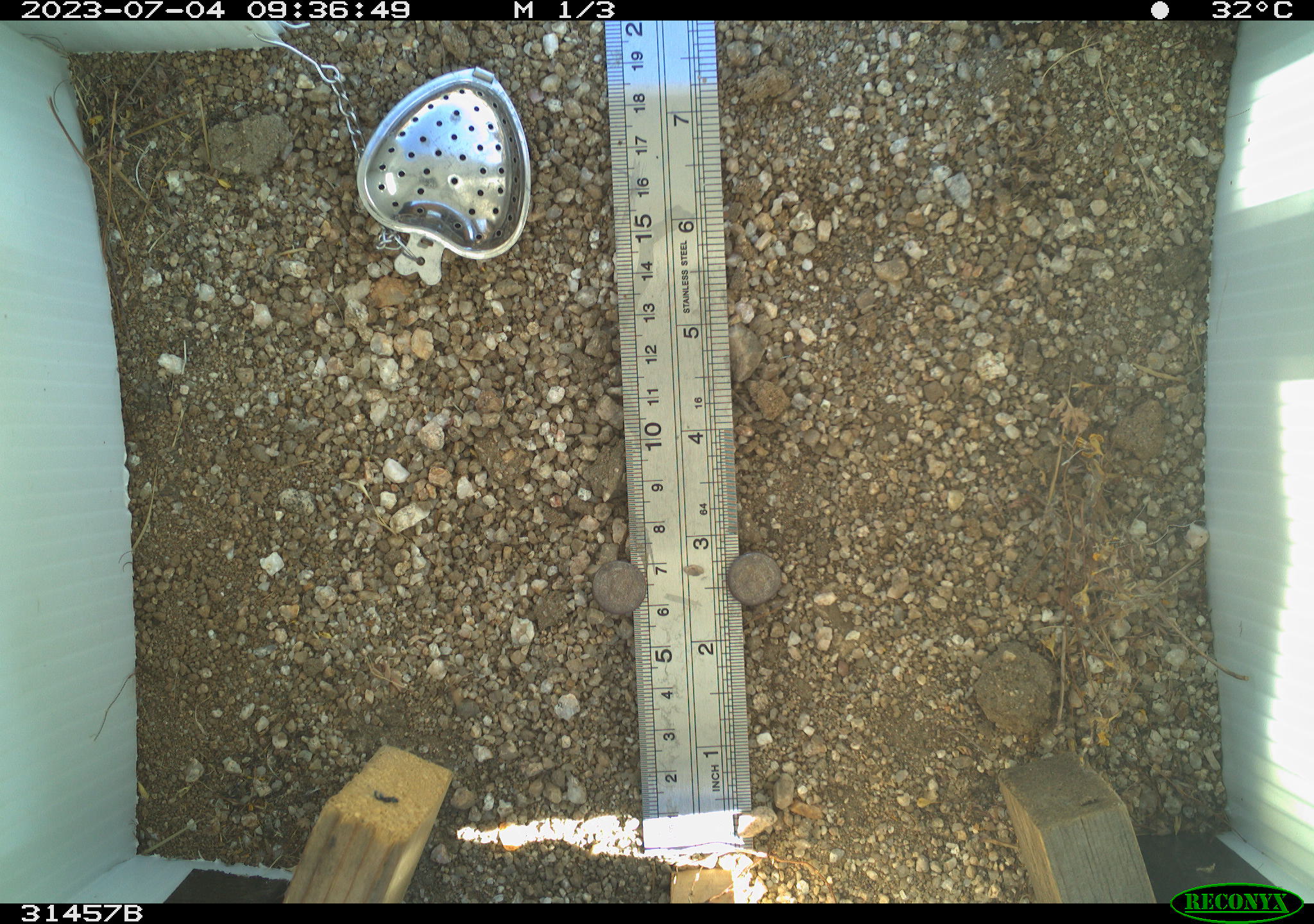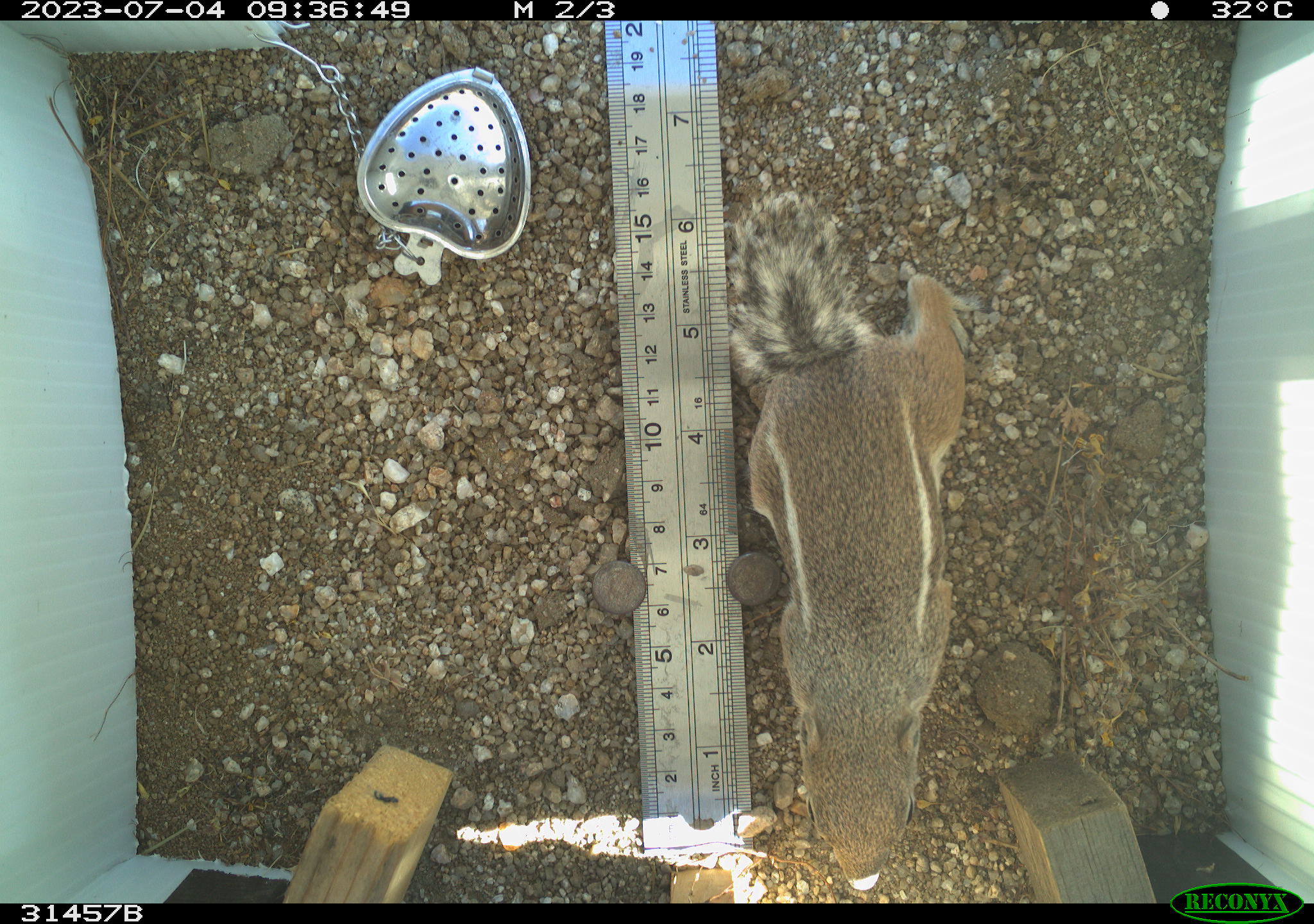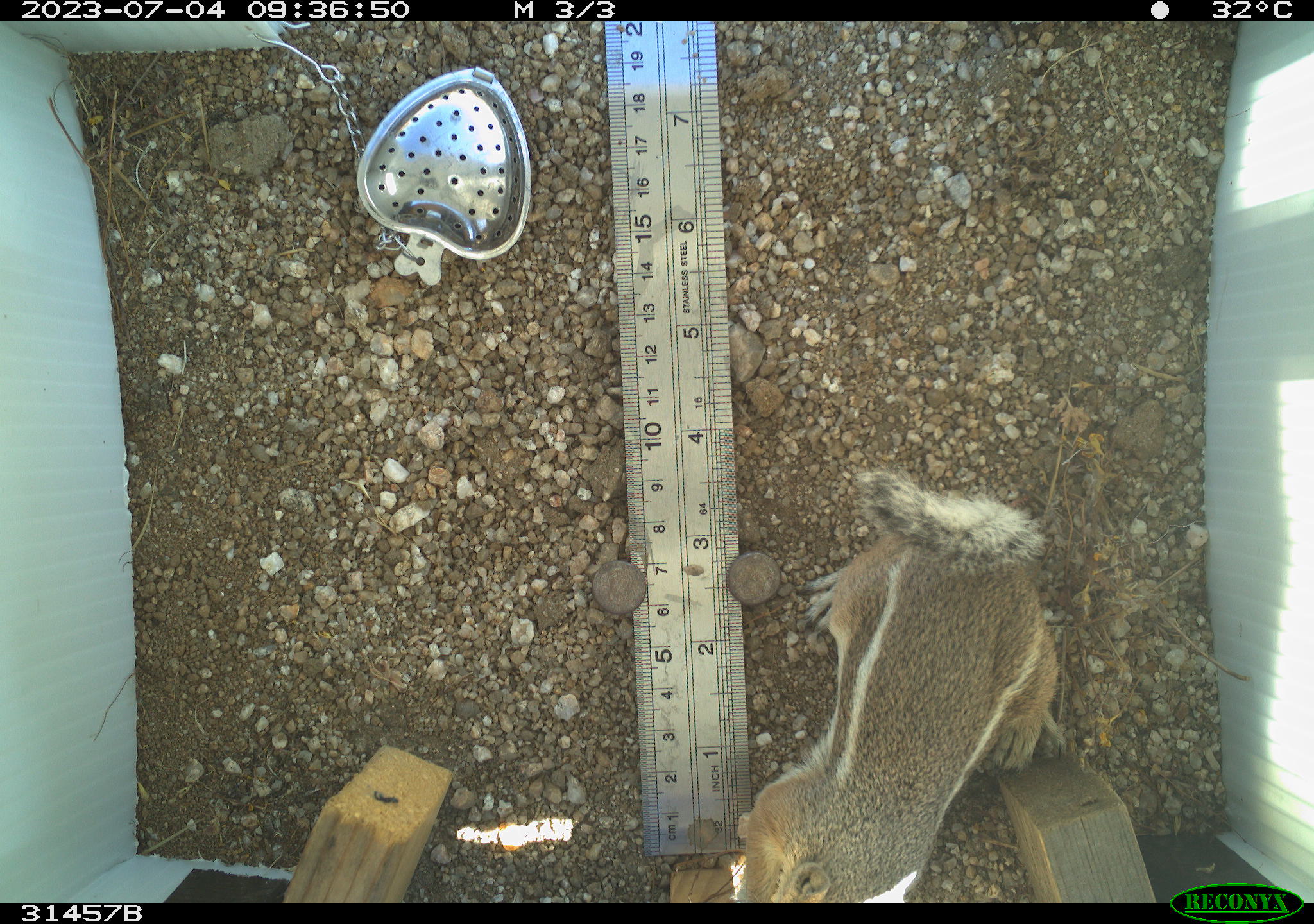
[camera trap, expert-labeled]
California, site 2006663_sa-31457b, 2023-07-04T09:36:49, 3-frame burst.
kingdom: Animalia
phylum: Chordata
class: Mammalia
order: Rodentia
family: Sciuridae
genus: Ammospermophilus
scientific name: Ammospermophilus leucurus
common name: white-tailed antelope squirrel